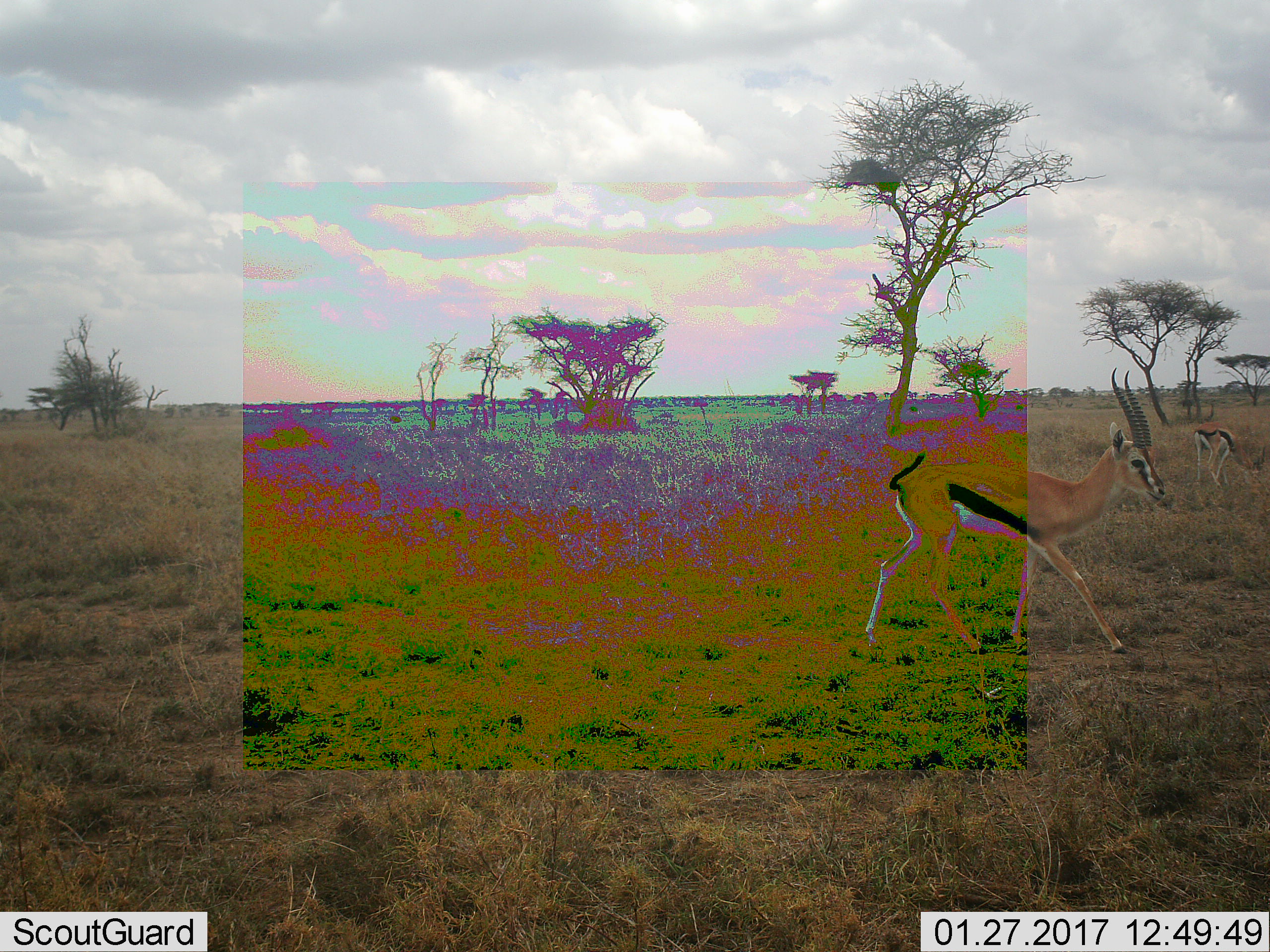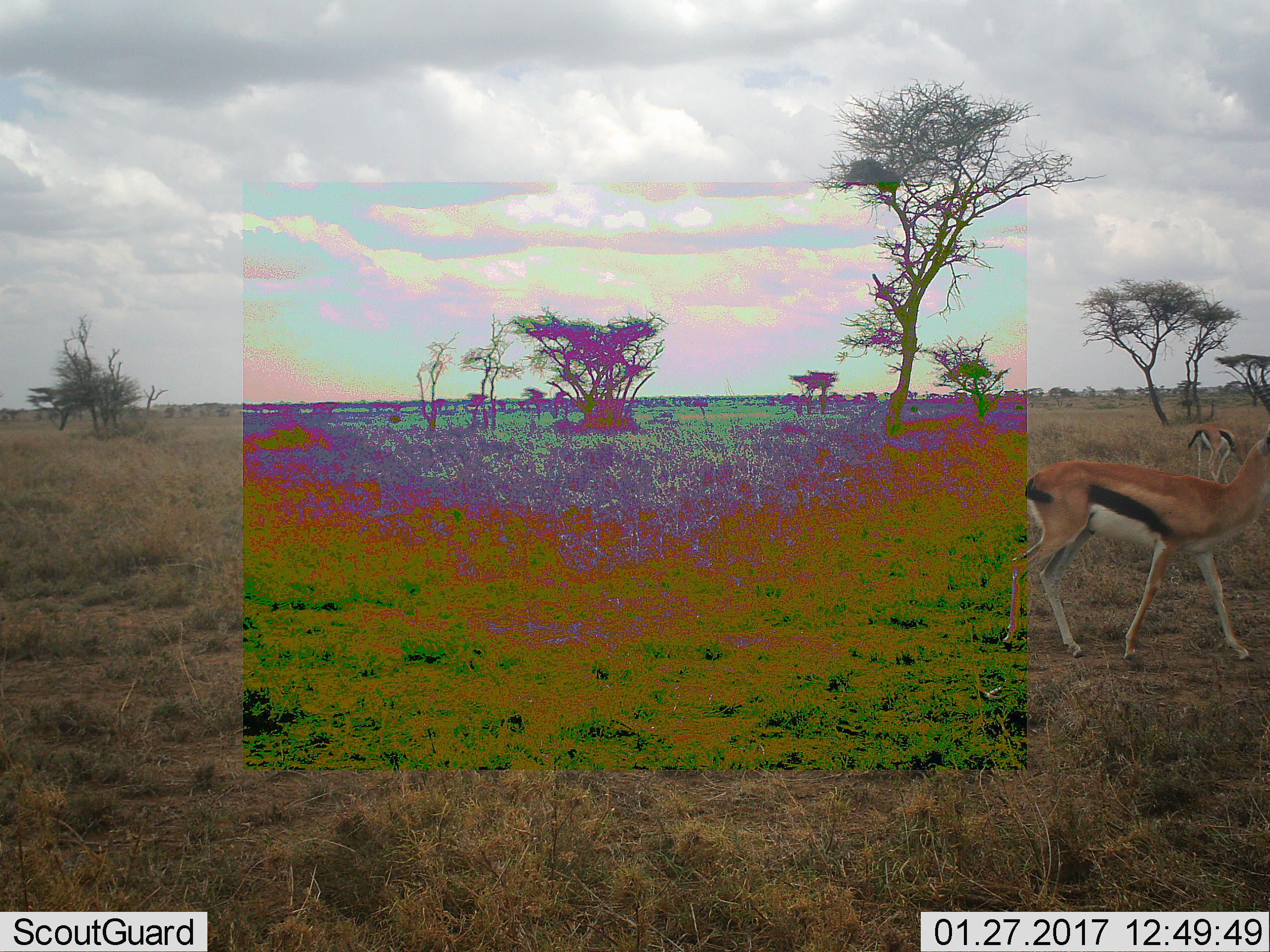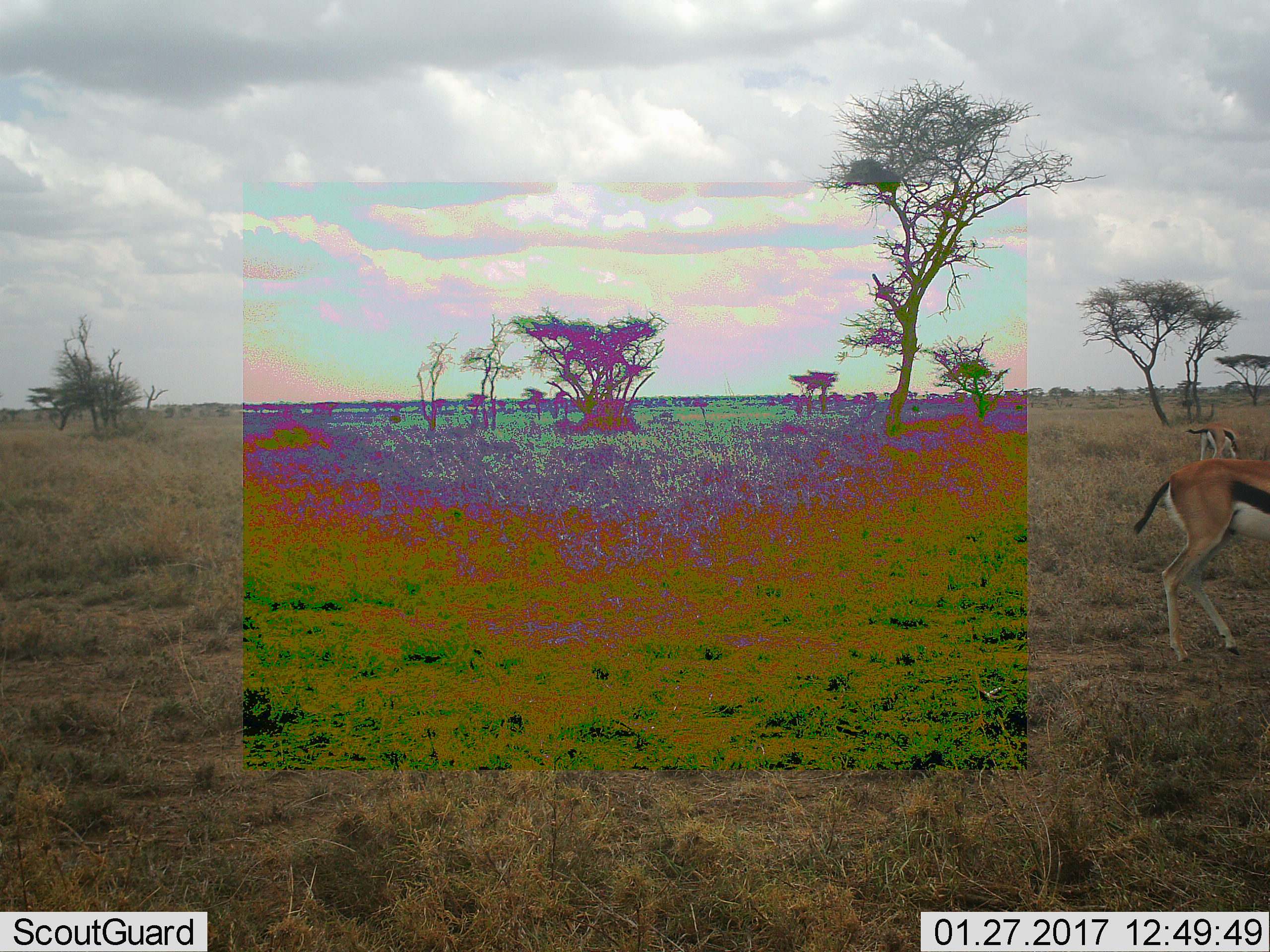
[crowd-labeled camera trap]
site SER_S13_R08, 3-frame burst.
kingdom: Animalia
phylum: Chordata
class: Mammalia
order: Artiodactyla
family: Bovidae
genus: Eudorcas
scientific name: Eudorcas thomsonii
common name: thomson's gazelle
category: gazellethomsons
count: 2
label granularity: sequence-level